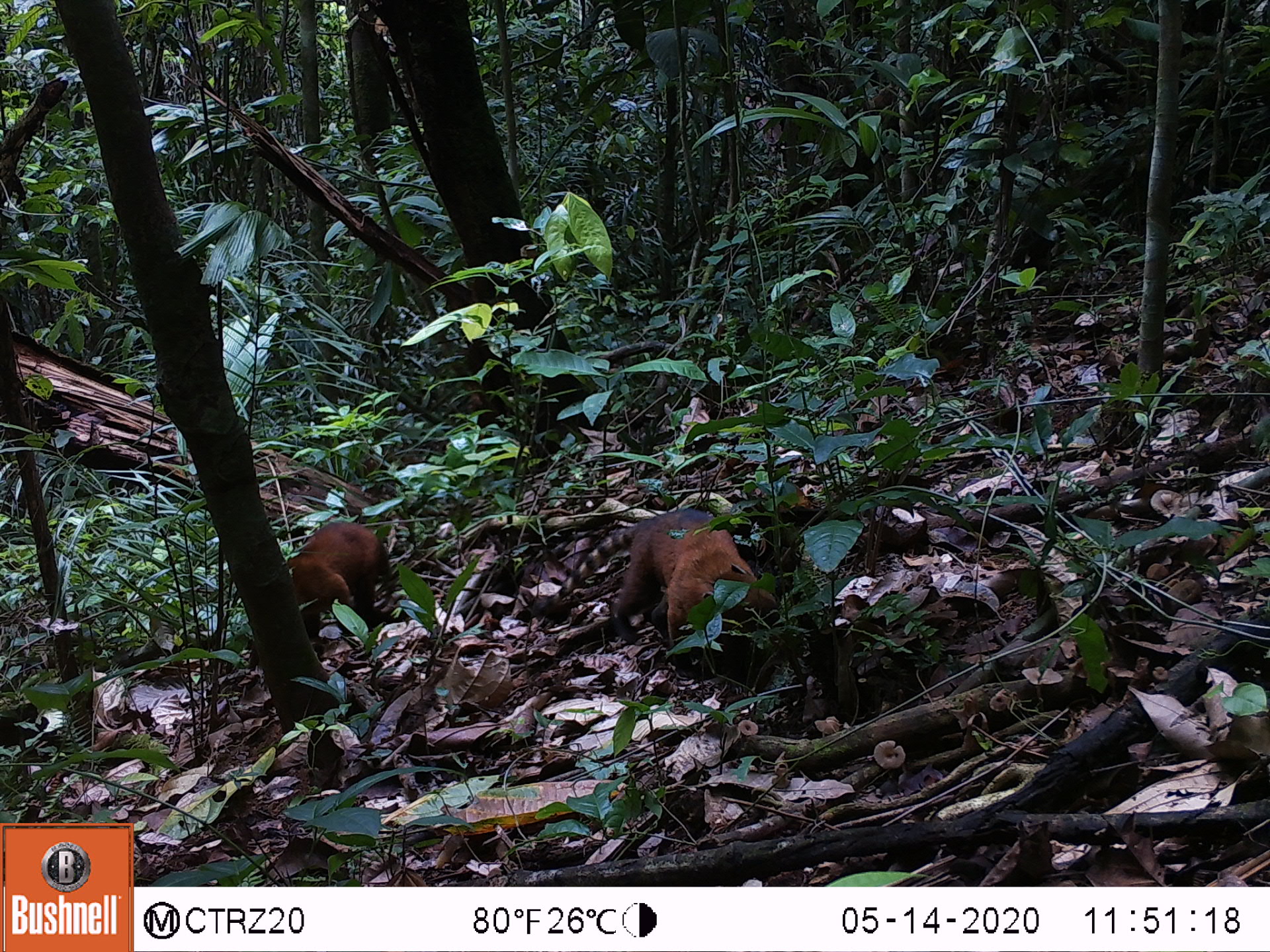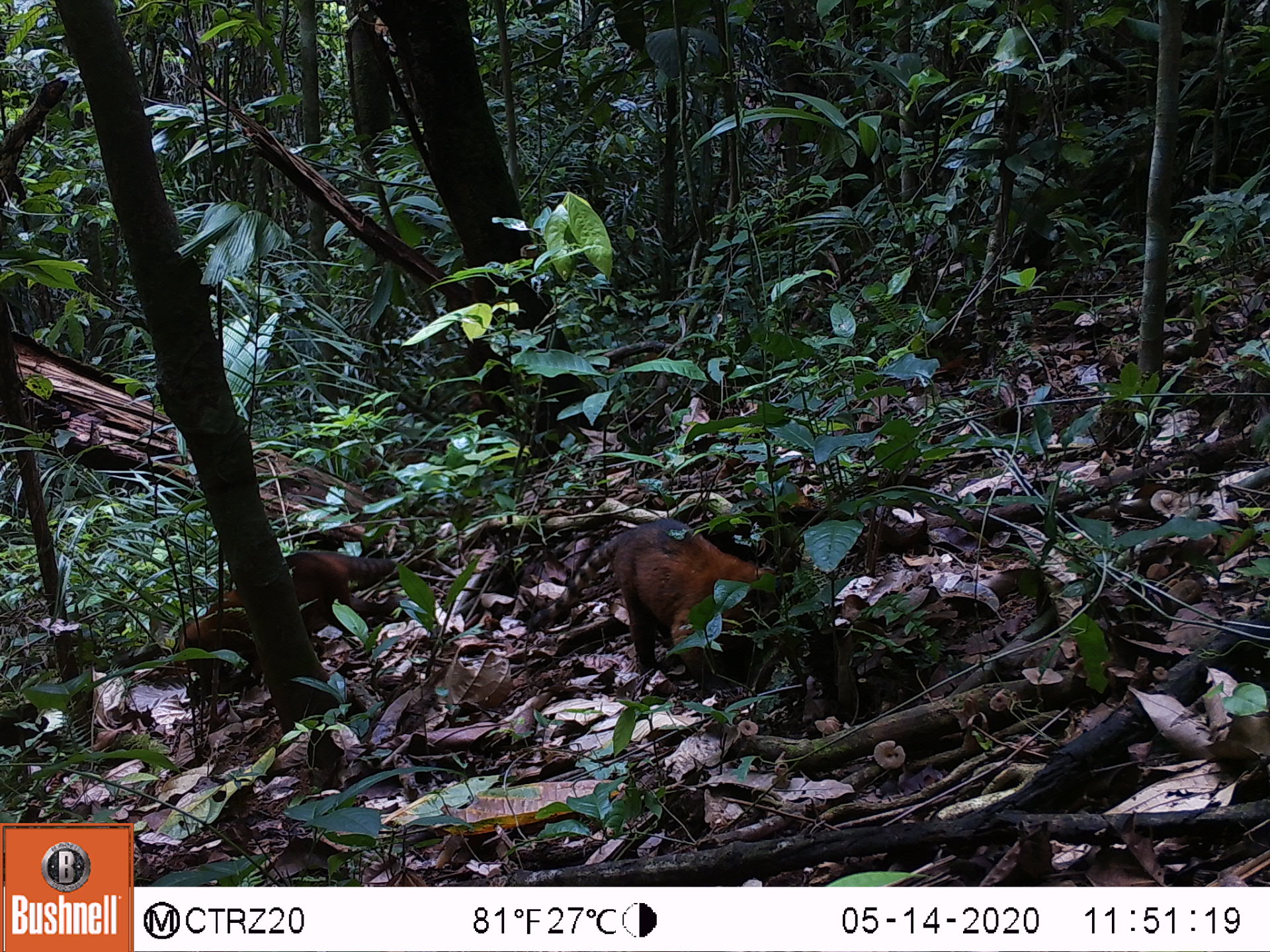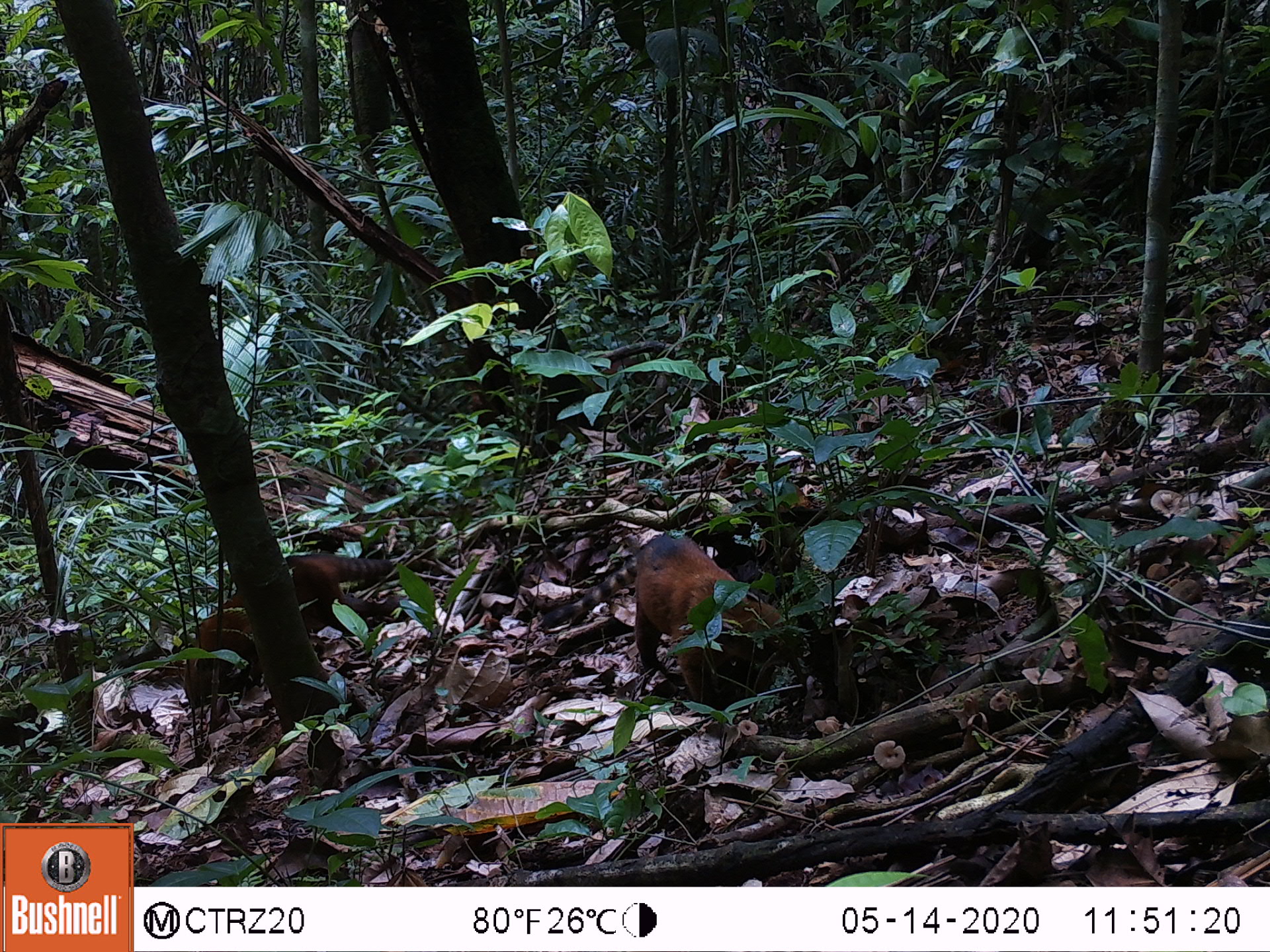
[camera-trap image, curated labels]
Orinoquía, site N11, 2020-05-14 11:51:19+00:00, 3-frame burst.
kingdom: Animalia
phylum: Chordata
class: Mammalia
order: Carnivora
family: Procyonidae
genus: Nasua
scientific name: Nasua nasua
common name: south american coati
South american coati (Nasua nasua).